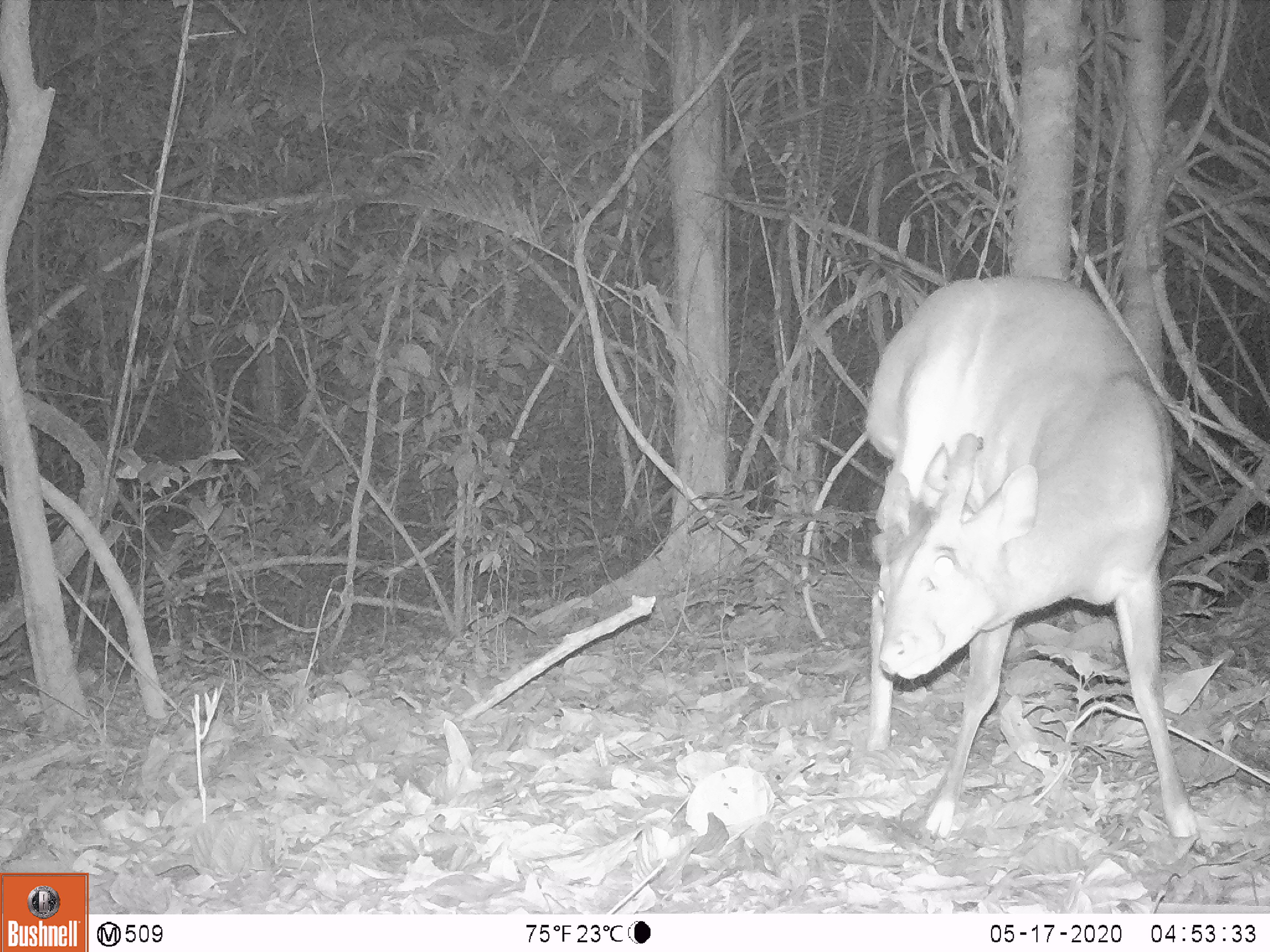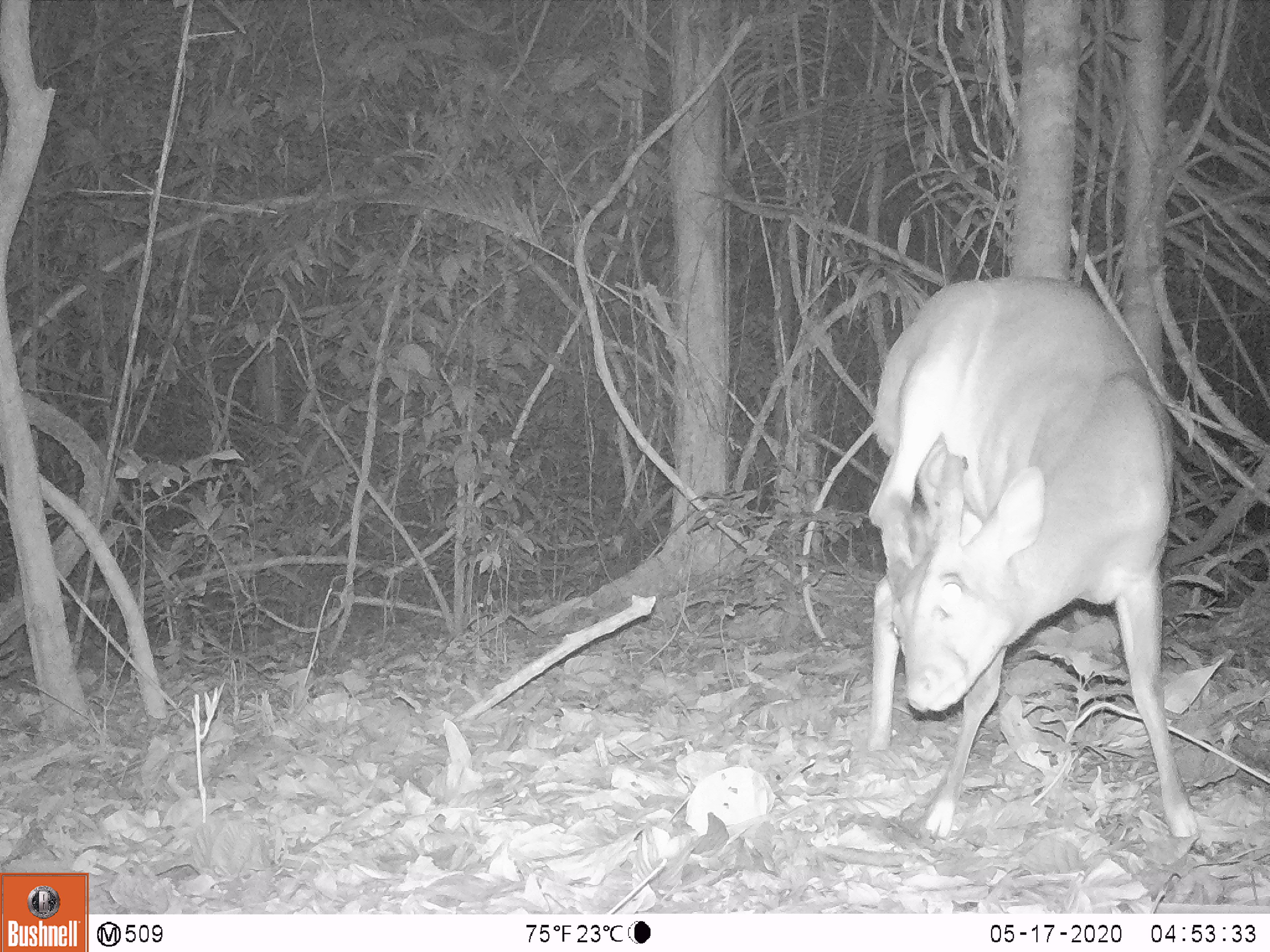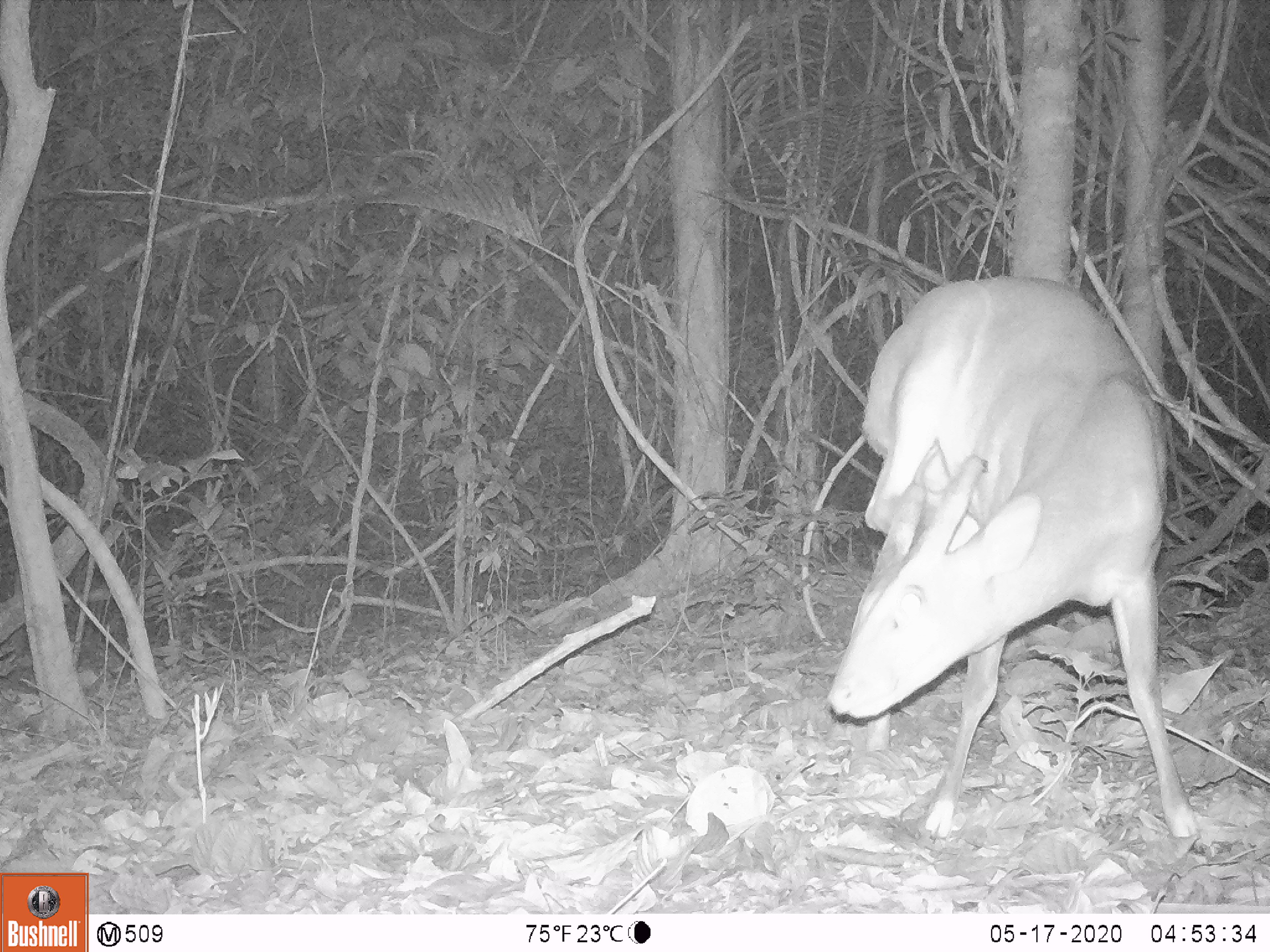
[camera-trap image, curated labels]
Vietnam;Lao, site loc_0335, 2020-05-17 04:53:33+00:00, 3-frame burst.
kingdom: Animalia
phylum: Chordata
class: Mammalia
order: Artiodactyla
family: Cervidae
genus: Muntiacus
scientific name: Muntiacus vuquangensis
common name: large-antlered muntjac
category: large antlered muntjac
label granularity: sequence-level